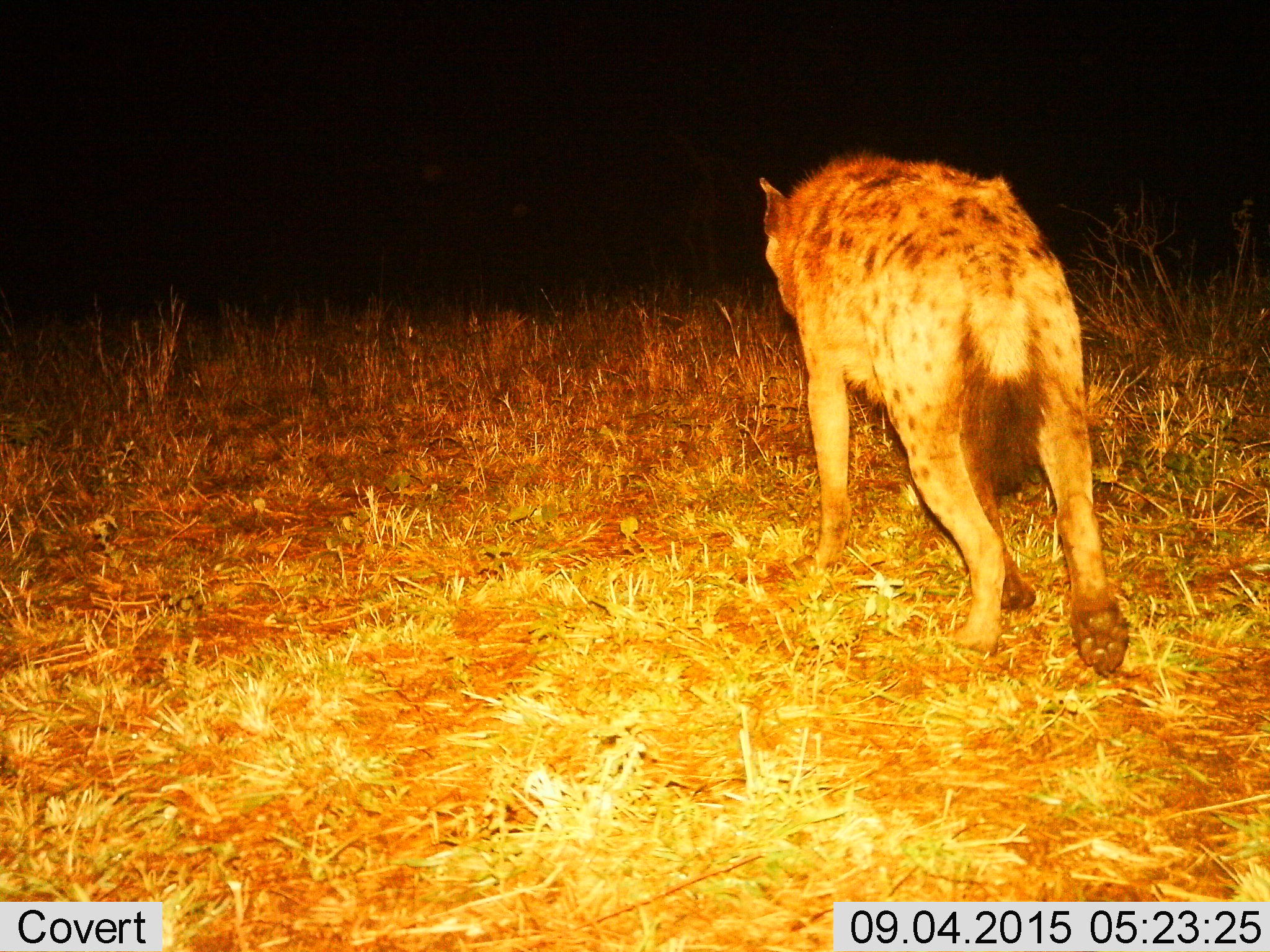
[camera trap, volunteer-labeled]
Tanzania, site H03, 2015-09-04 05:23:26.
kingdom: Animalia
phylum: Chordata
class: Mammalia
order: Carnivora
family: Hyaenidae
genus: Crocuta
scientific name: Crocuta crocuta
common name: spotted hyena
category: hyenaspotted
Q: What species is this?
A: Hyenaspotted (spotted hyena) (Crocuta crocuta).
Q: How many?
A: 1.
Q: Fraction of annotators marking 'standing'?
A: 33%.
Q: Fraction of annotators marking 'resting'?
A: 0%.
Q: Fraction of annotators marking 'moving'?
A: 78%.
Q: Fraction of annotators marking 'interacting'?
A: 0%.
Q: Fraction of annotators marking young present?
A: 0%.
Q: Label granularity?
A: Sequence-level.